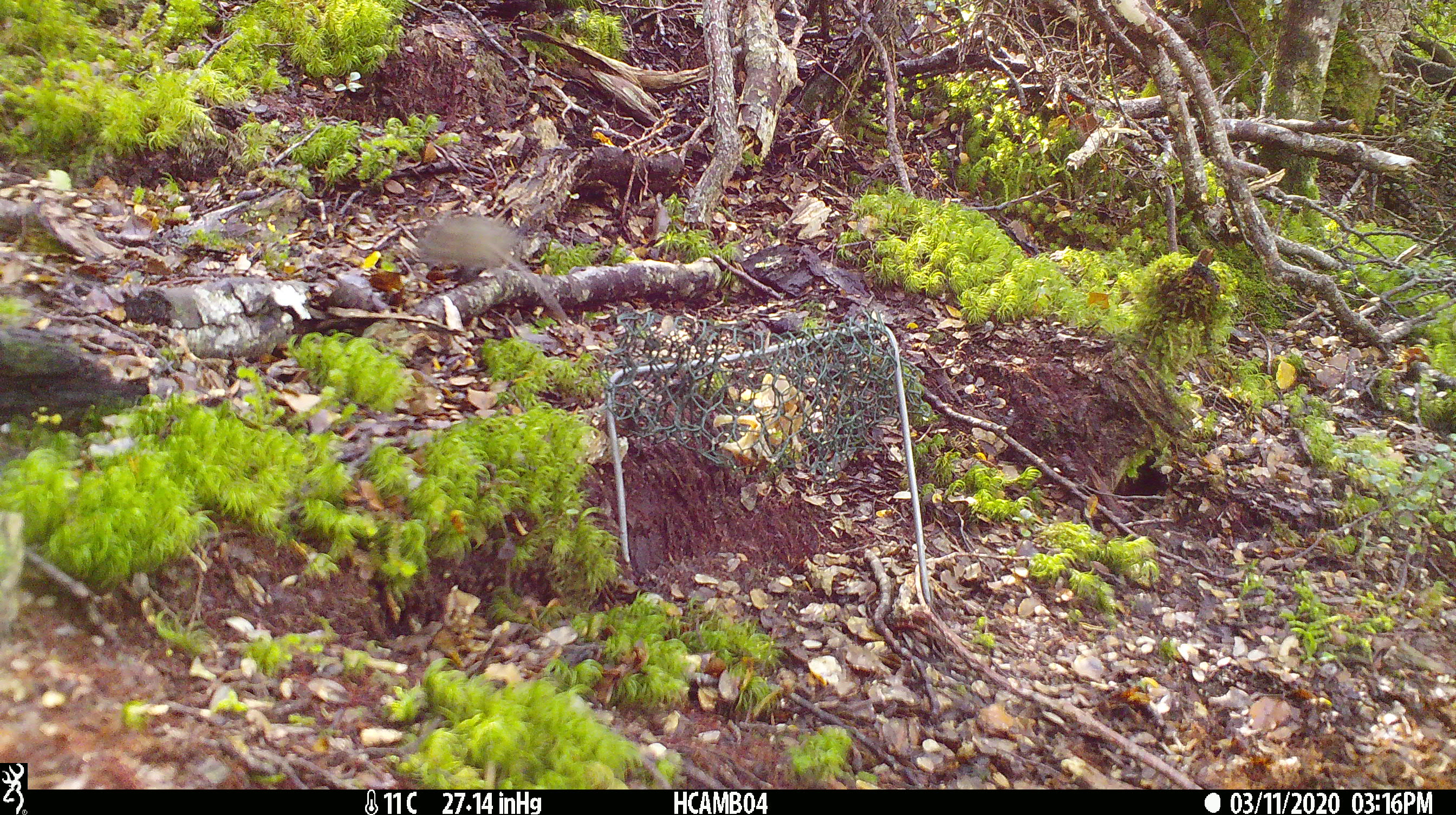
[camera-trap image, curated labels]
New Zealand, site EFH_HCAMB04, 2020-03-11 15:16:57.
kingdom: Animalia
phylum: Chordata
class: Mammalia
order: Rodentia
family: Muridae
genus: Mus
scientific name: Mus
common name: mouse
Mouse (Mus).